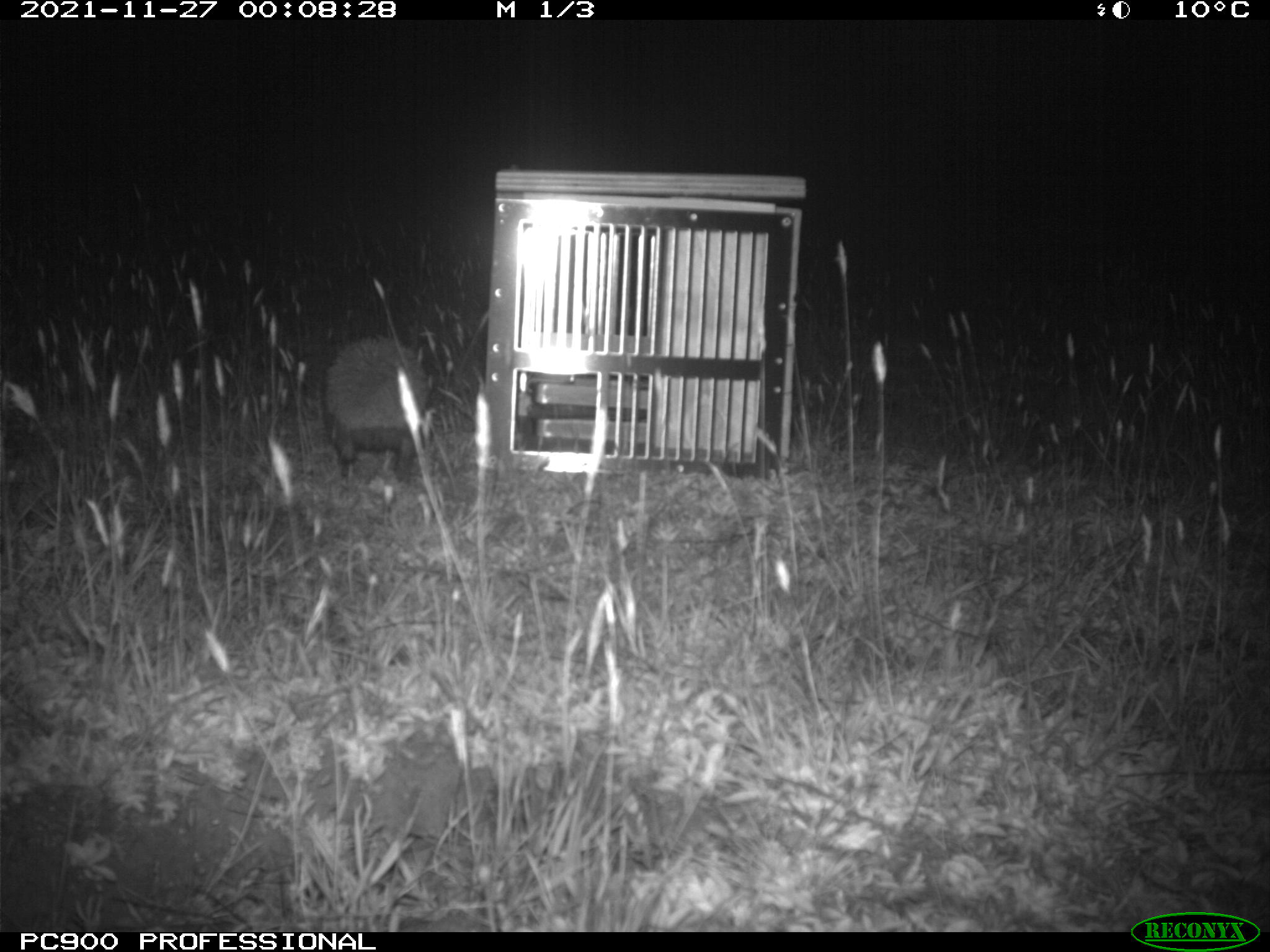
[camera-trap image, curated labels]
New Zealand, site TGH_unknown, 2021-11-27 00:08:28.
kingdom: Animalia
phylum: Chordata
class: Mammalia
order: Eulipotyphla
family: Erinaceidae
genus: Erinaceus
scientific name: Erinaceus europaeus europaeus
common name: european hedgehog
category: hedgehog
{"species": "hedgehog (european hedgehog) (Erinaceus europaeus europaeus)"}